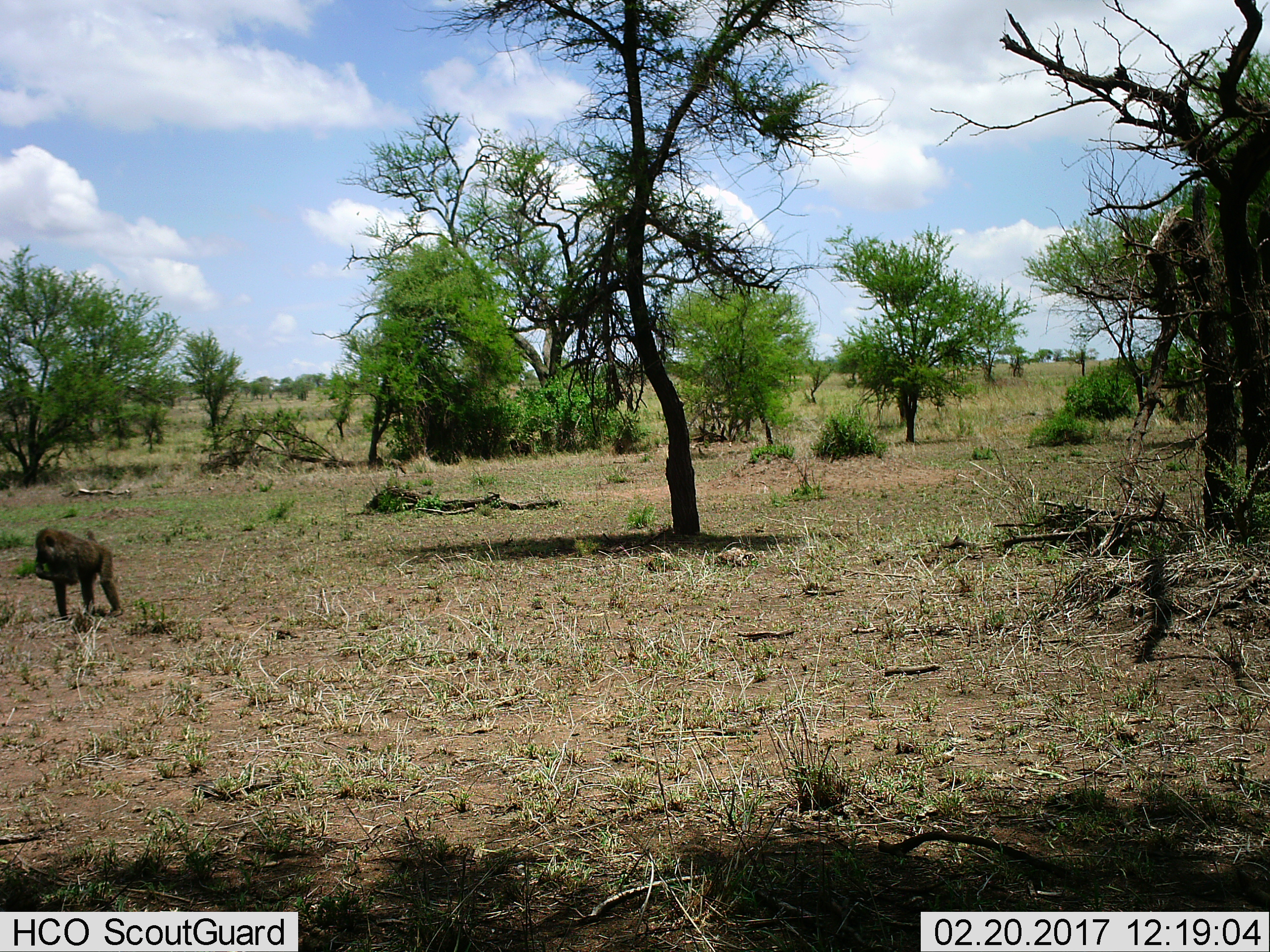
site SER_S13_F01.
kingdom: Animalia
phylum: Chordata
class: Mammalia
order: Primates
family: Cercopithecidae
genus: Papio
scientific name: Papio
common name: baboon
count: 1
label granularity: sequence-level